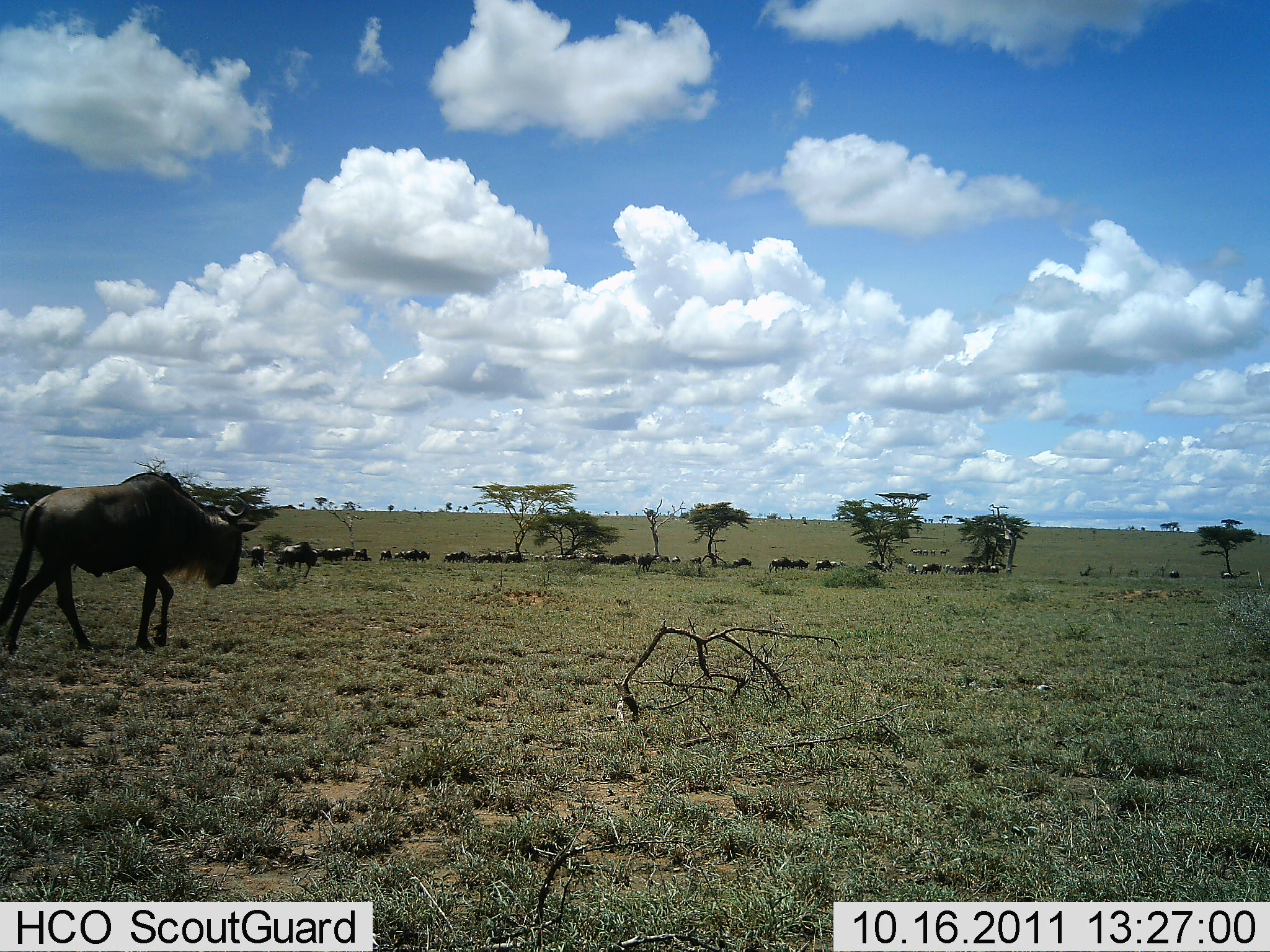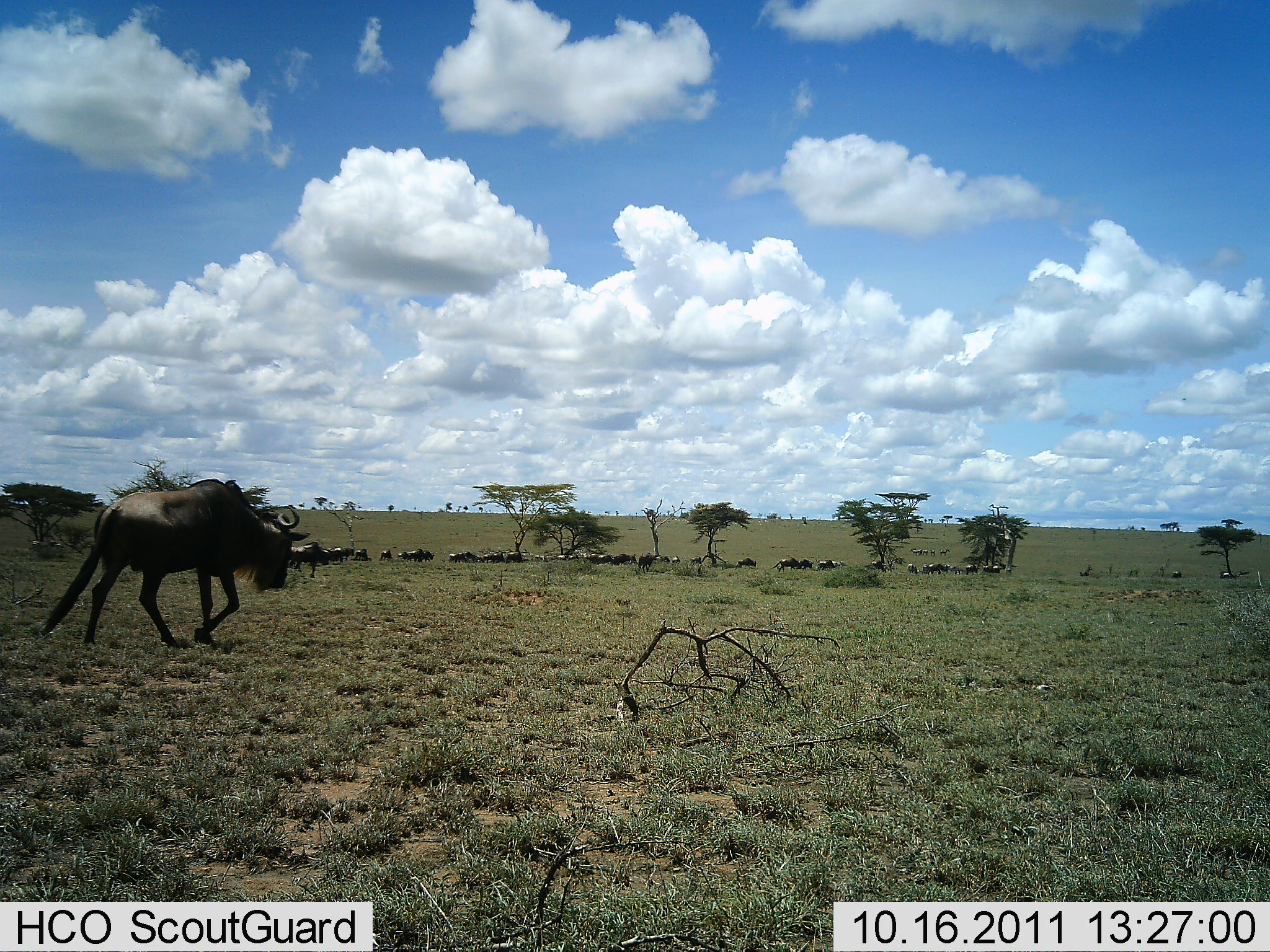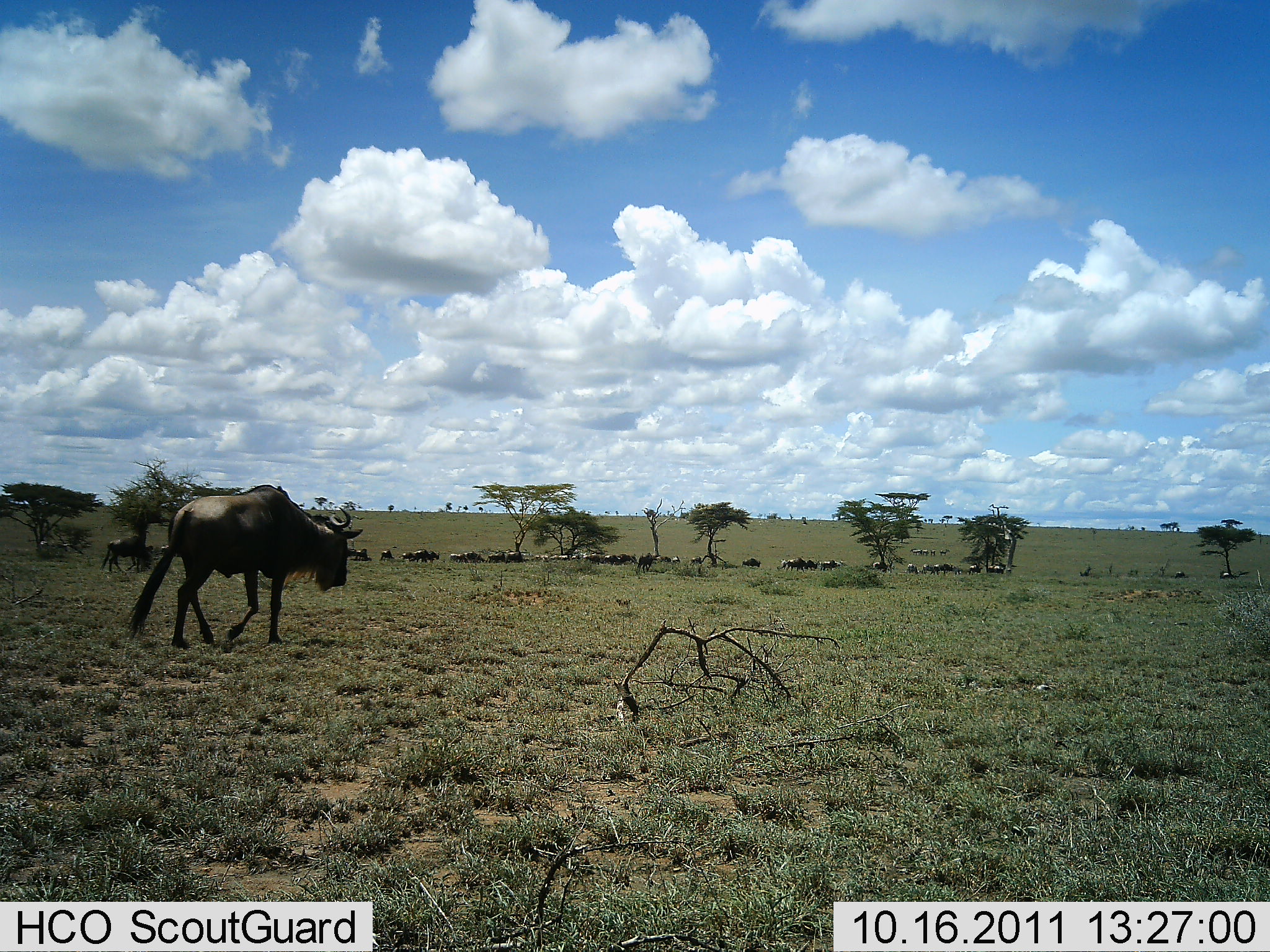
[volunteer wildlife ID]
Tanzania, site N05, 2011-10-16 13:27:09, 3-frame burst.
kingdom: Animalia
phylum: Chordata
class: Mammalia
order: Artiodactyla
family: Bovidae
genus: Connochaetes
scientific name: Connochaetes taurinus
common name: blue wildebeest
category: wildebeest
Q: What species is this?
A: Wildebeest (blue wildebeest) (Connochaetes taurinus).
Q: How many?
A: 11-50.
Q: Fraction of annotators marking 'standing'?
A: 0%.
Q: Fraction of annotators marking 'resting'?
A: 0%.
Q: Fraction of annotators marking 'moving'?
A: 100%.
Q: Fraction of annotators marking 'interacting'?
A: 0%.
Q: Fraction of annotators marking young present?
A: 0%.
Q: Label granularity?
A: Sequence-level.